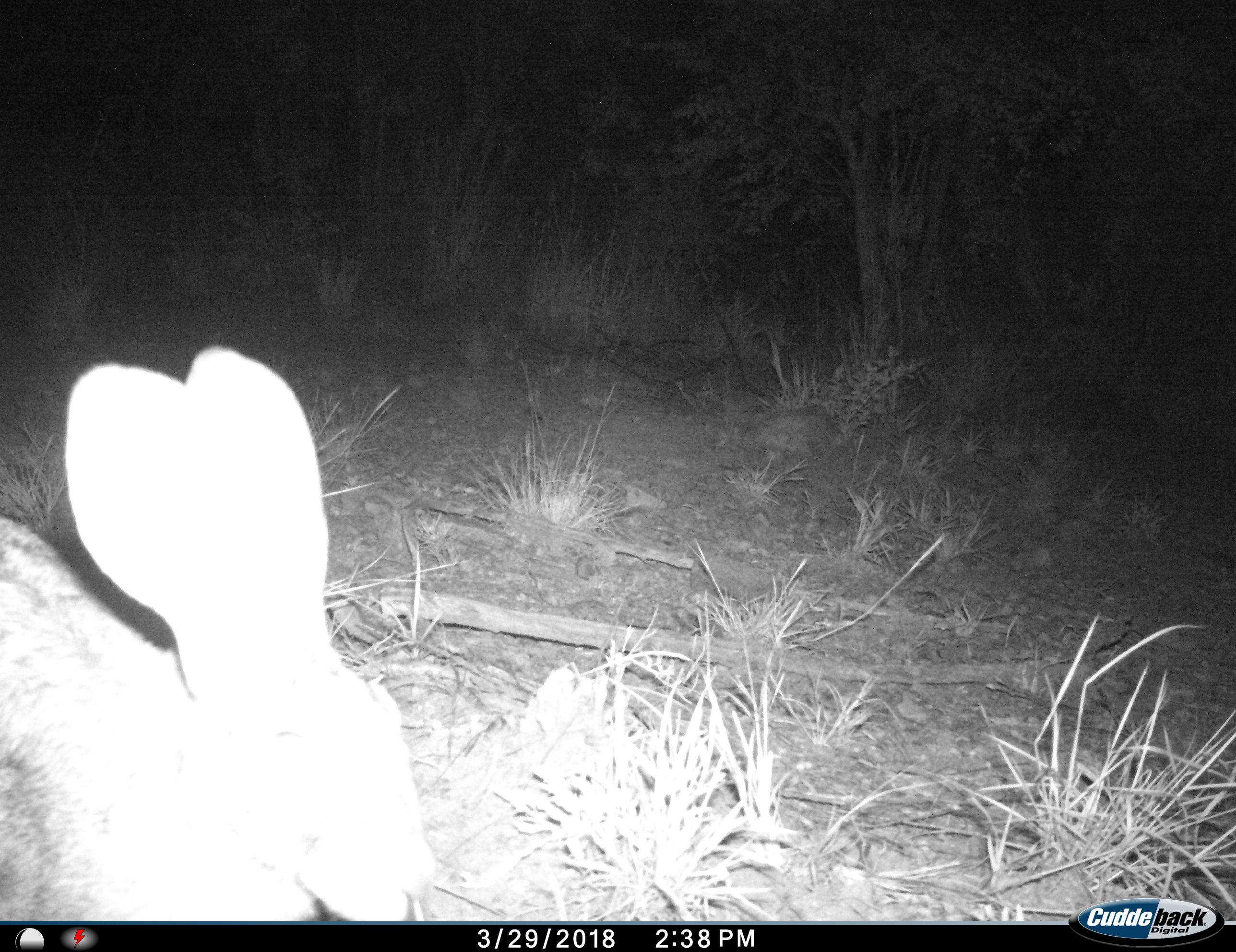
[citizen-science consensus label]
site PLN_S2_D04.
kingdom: Animalia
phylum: Chordata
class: Mammalia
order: Lagomorpha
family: Leporidae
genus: Lepus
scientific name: Lepus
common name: hare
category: hareunknown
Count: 1.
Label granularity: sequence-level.